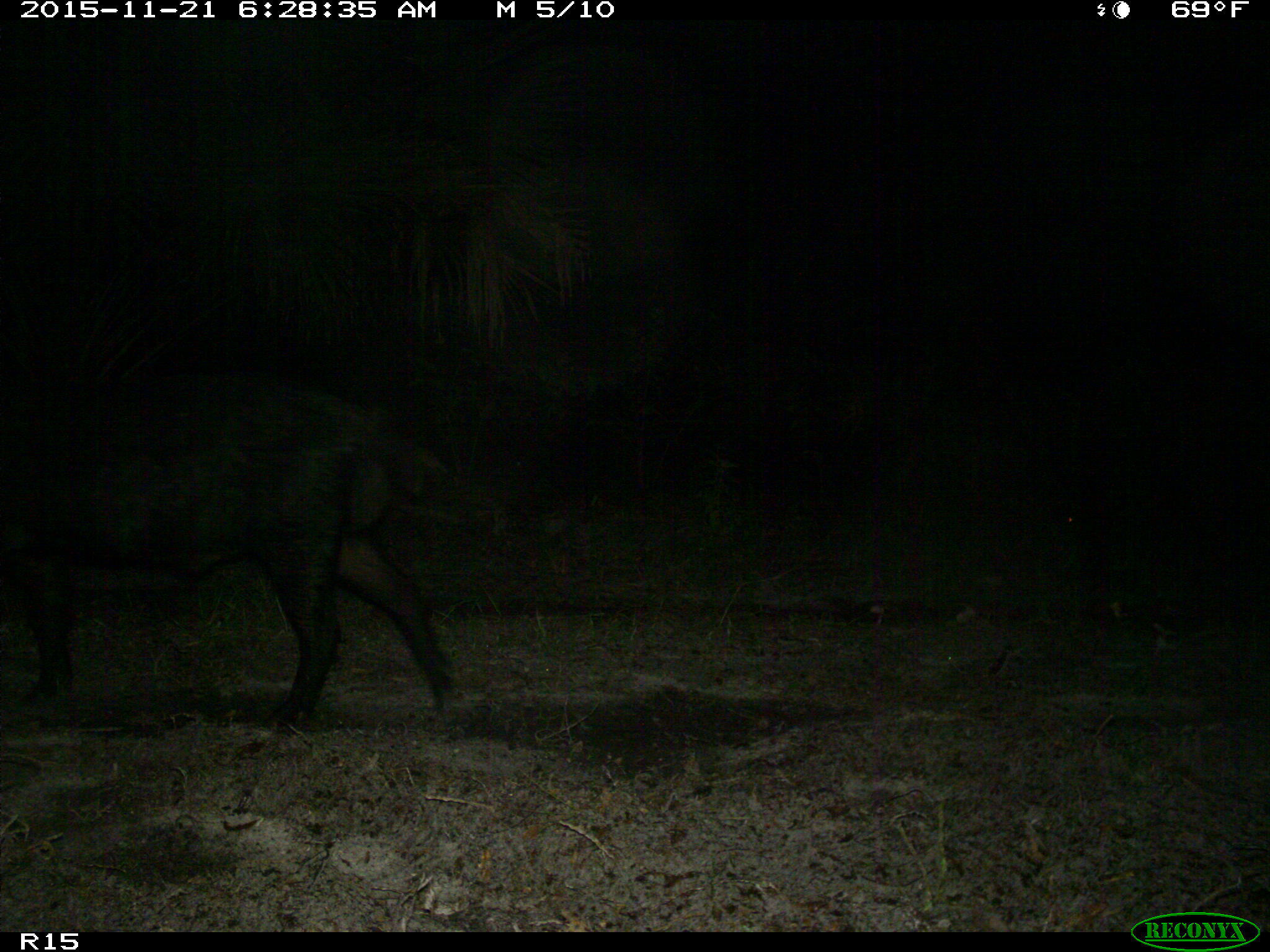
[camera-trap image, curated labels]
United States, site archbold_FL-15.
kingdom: Animalia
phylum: Chordata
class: Mammalia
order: Artiodactyla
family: Suidae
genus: Sus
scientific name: Sus scrofa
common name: wild boar